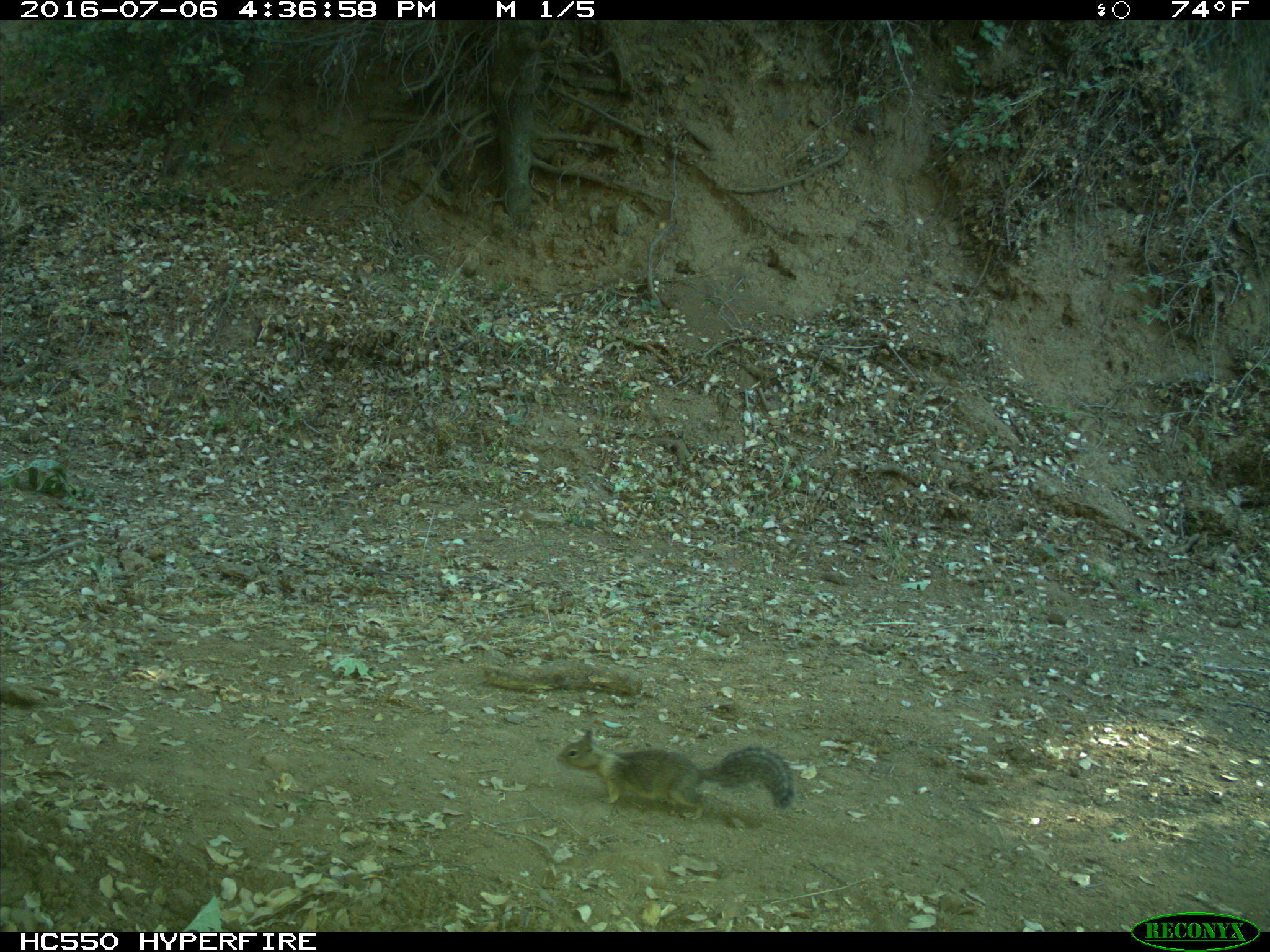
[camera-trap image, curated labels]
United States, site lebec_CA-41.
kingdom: Animalia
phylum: Chordata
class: Mammalia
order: Rodentia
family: Sciuridae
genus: Otospermophilus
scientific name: Otospermophilus beecheyi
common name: california ground squirrel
Otospermophilus beecheyi (california ground squirrel).